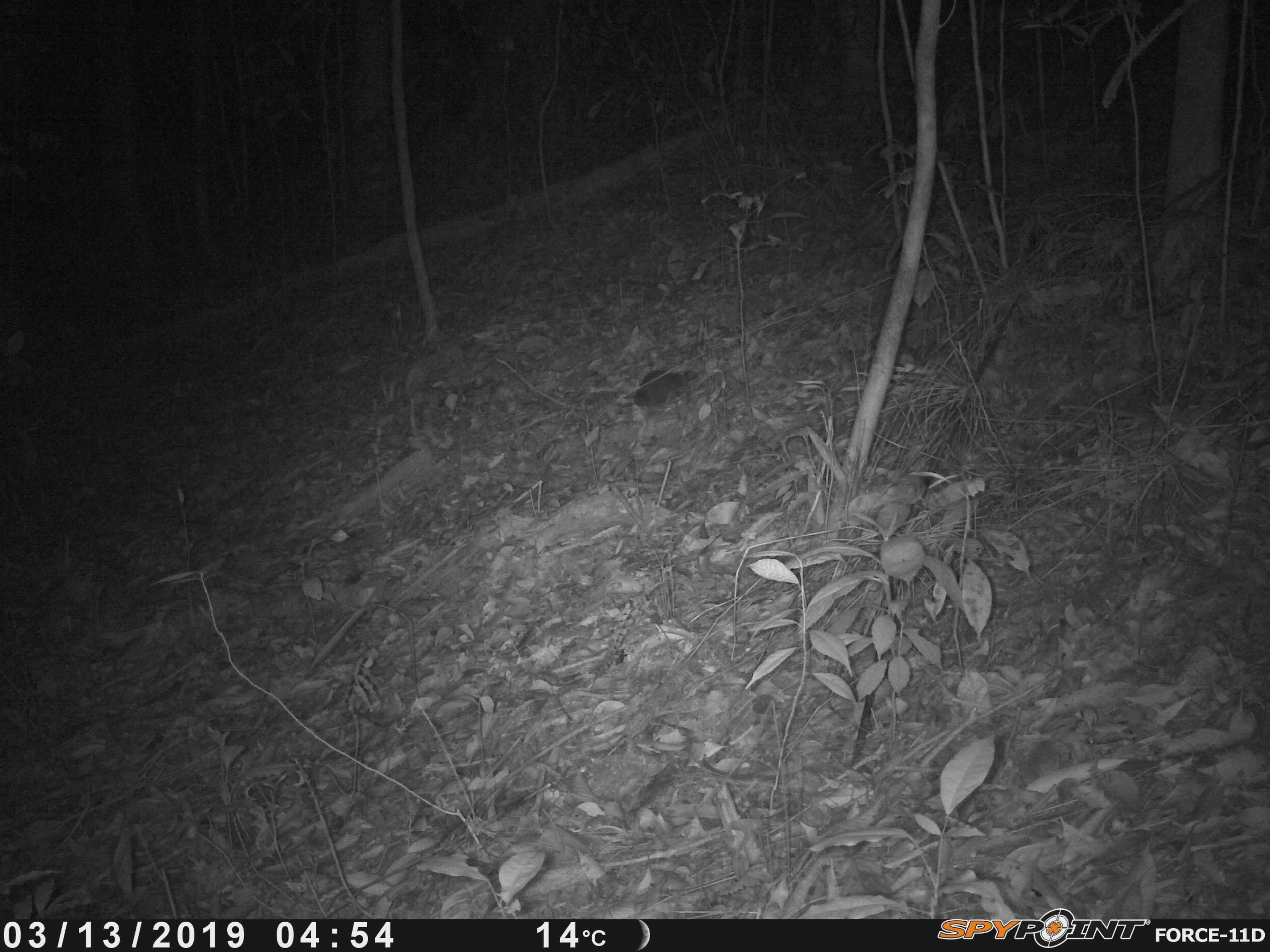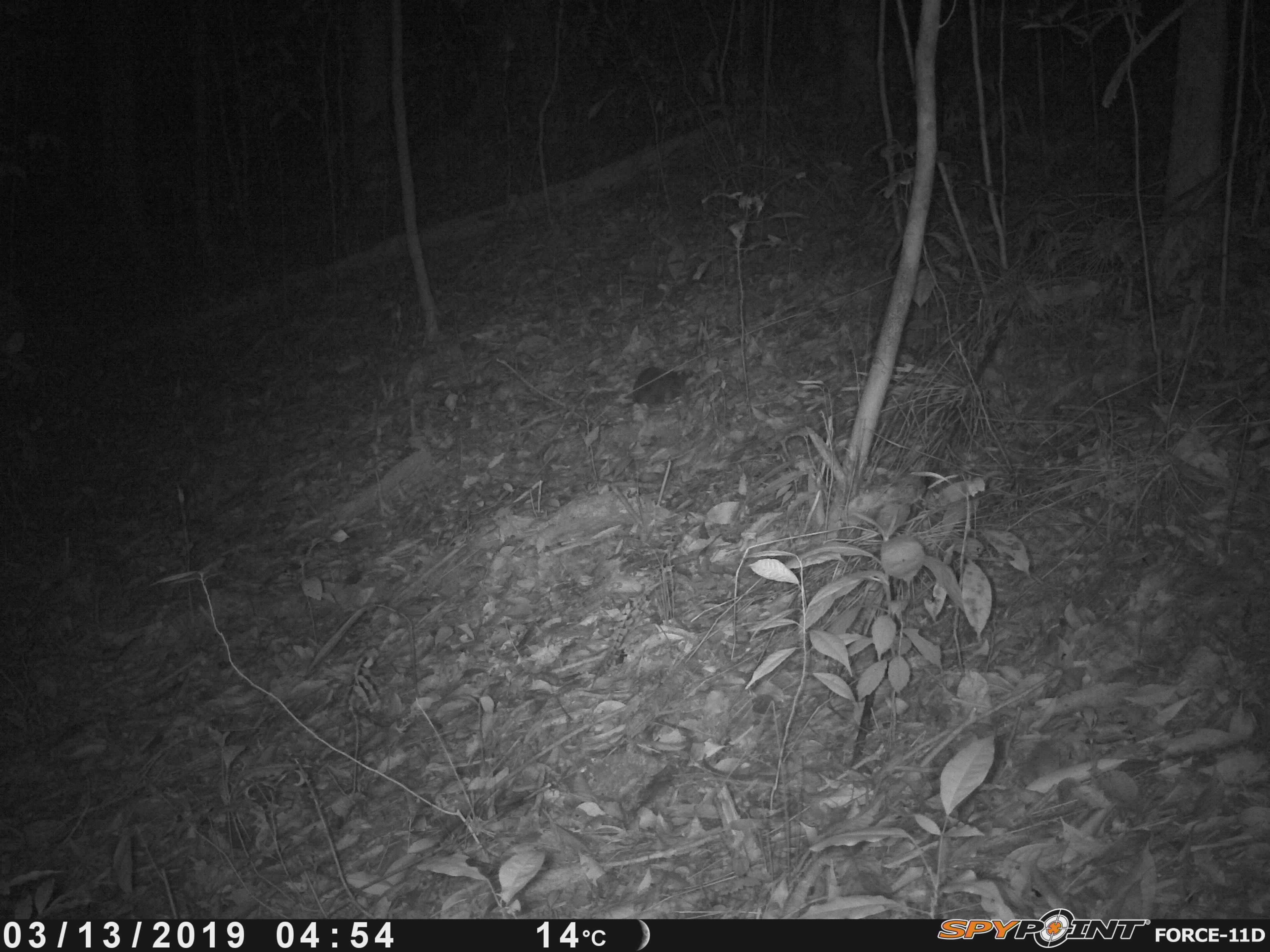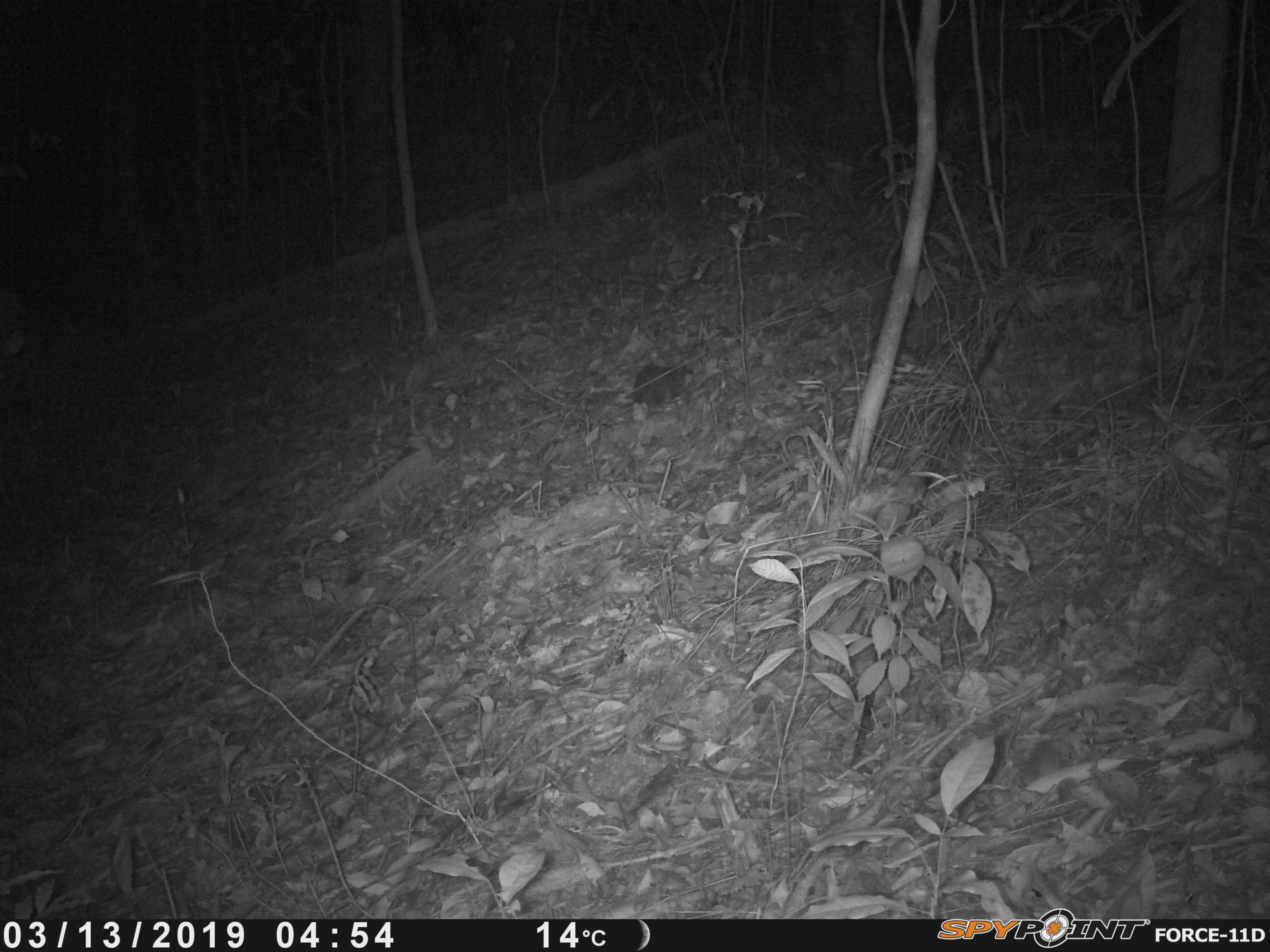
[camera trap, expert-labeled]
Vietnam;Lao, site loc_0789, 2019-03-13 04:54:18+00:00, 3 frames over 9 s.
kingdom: Animalia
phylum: Chordata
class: Mammalia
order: Rodentia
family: Sciuridae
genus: Tamiops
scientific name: Tamiops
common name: asian striped squirrels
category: unidentified striped squirrel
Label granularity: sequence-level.